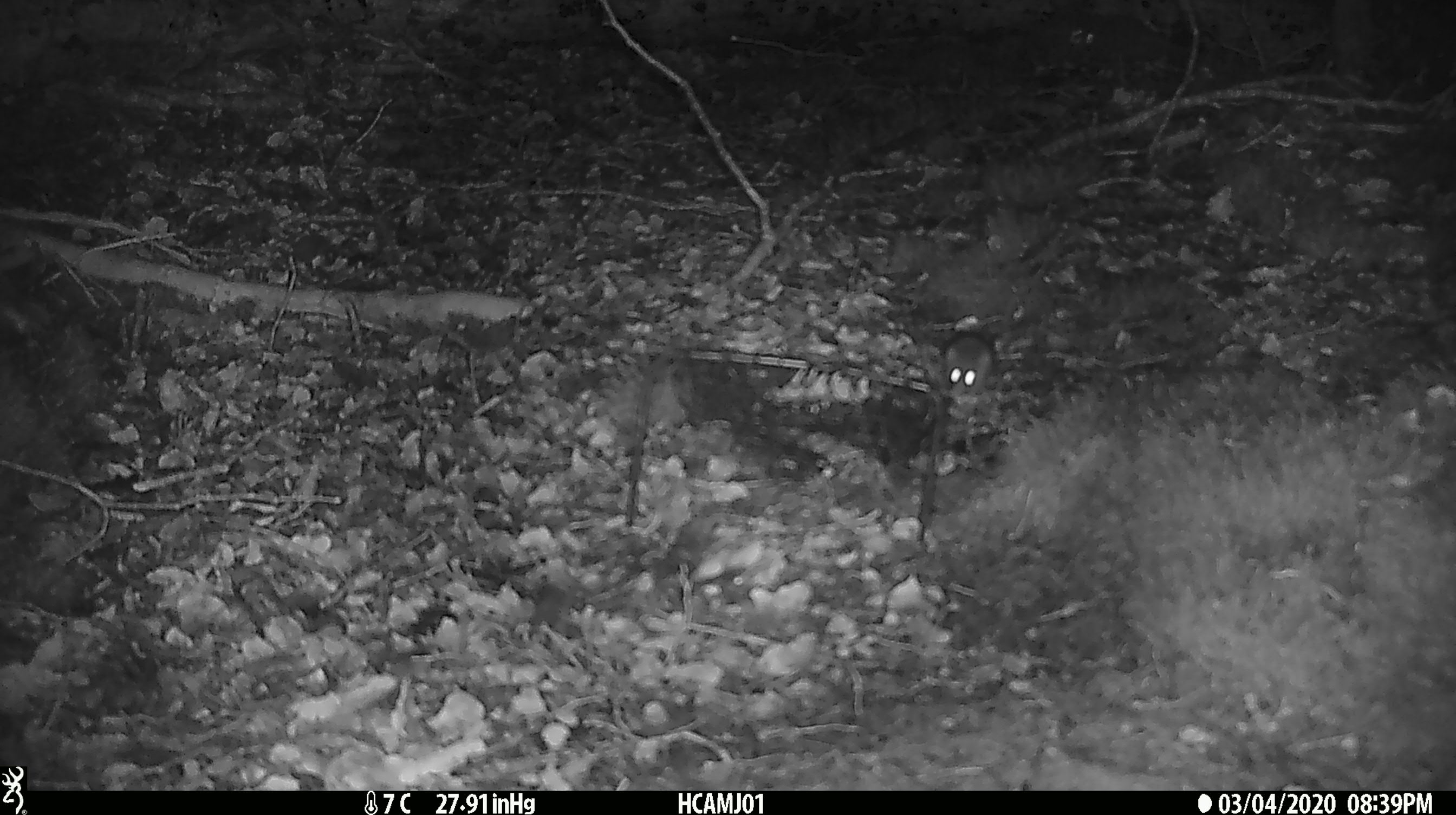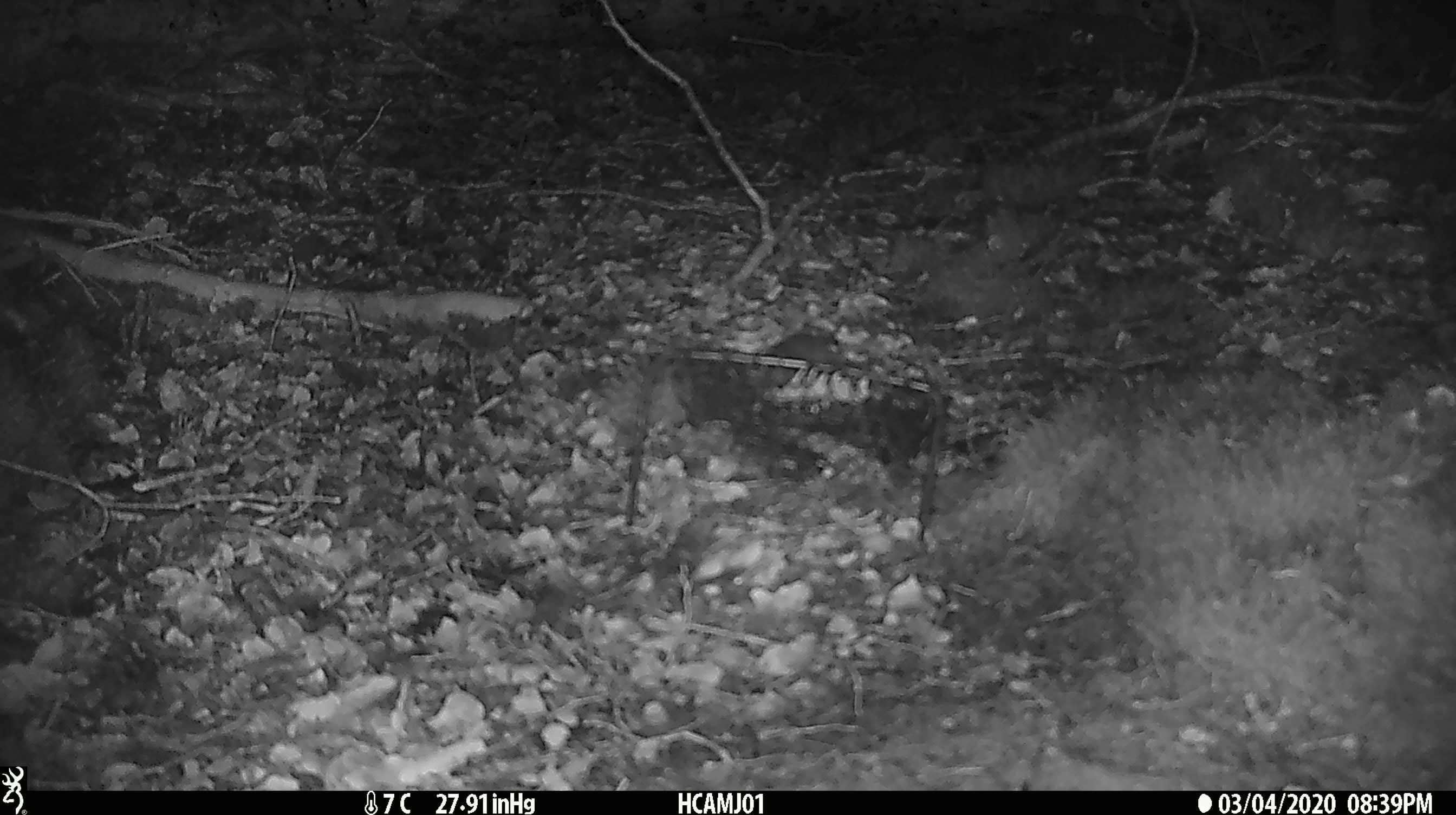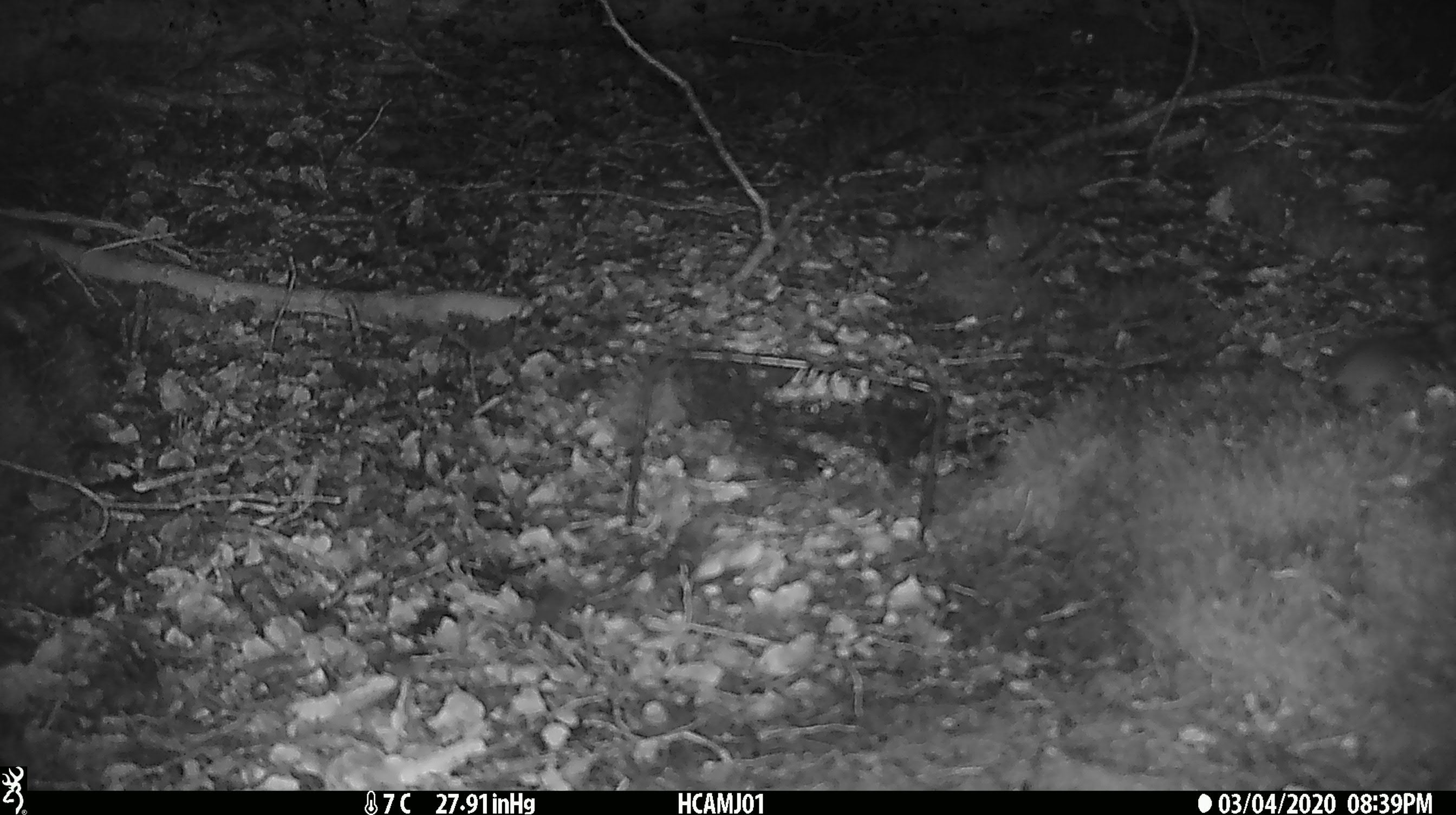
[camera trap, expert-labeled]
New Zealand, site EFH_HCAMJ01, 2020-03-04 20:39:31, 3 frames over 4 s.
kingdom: Animalia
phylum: Chordata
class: Mammalia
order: Rodentia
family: Muridae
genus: Mus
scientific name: Mus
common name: mouse